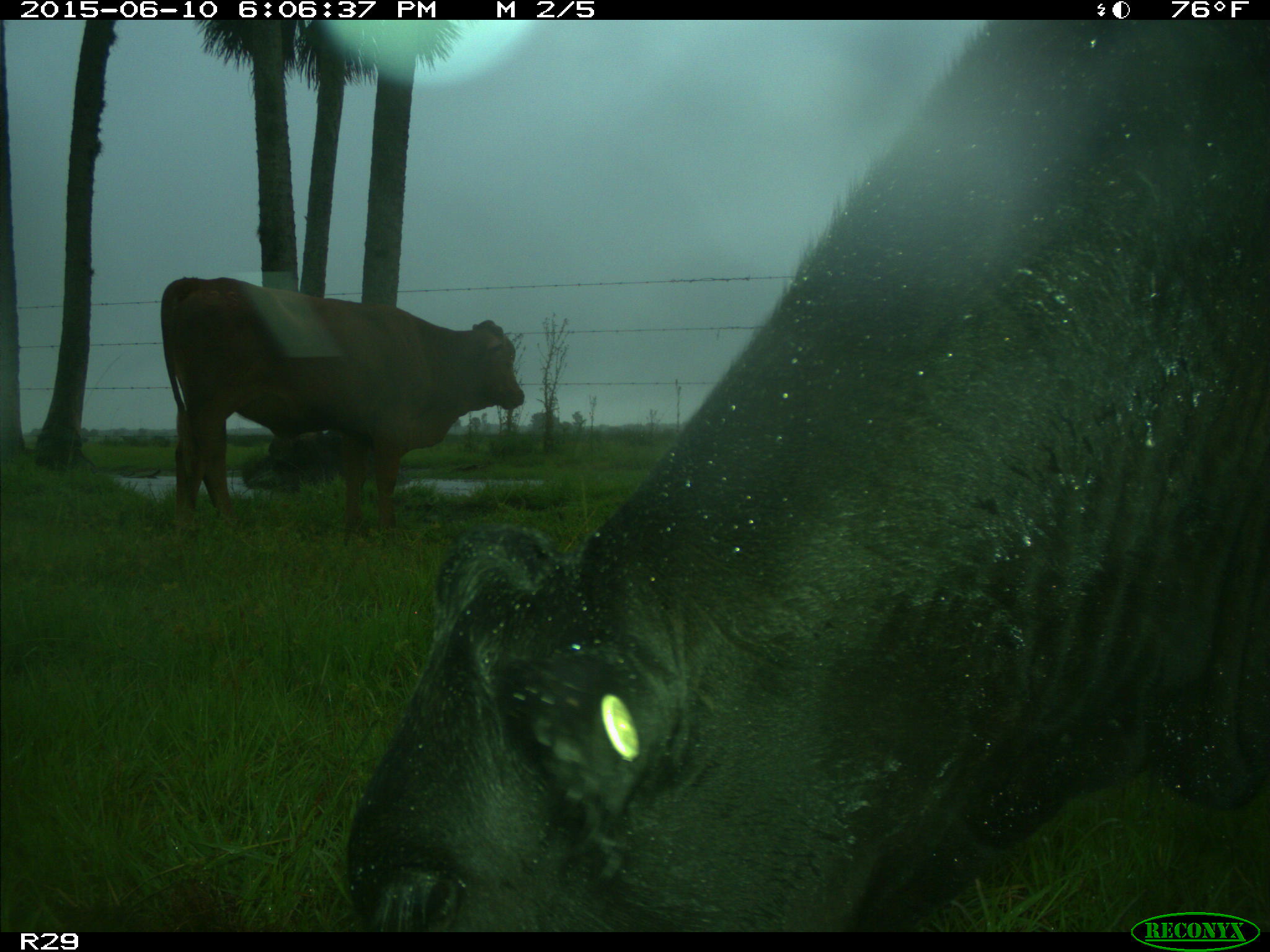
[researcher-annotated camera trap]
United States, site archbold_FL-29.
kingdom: Animalia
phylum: Chordata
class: Mammalia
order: Artiodactyla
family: Bovidae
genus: Bos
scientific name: Bos taurus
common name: domestic cow